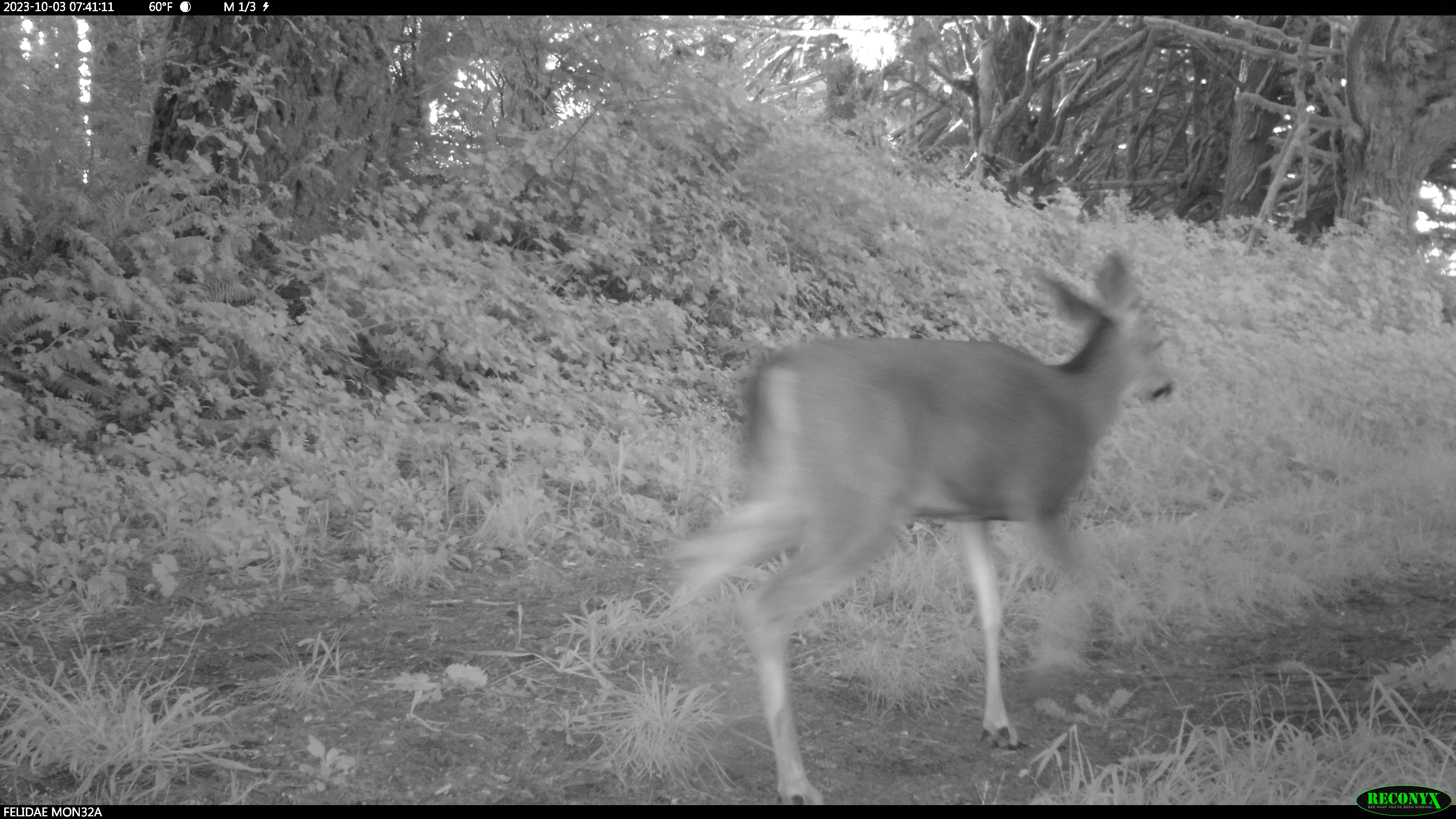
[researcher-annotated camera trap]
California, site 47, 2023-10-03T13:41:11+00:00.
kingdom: Animalia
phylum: Chordata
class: Mammalia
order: Artiodactyla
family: Cervidae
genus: Odocoileus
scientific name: Odocoileus hemionus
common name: mule deer